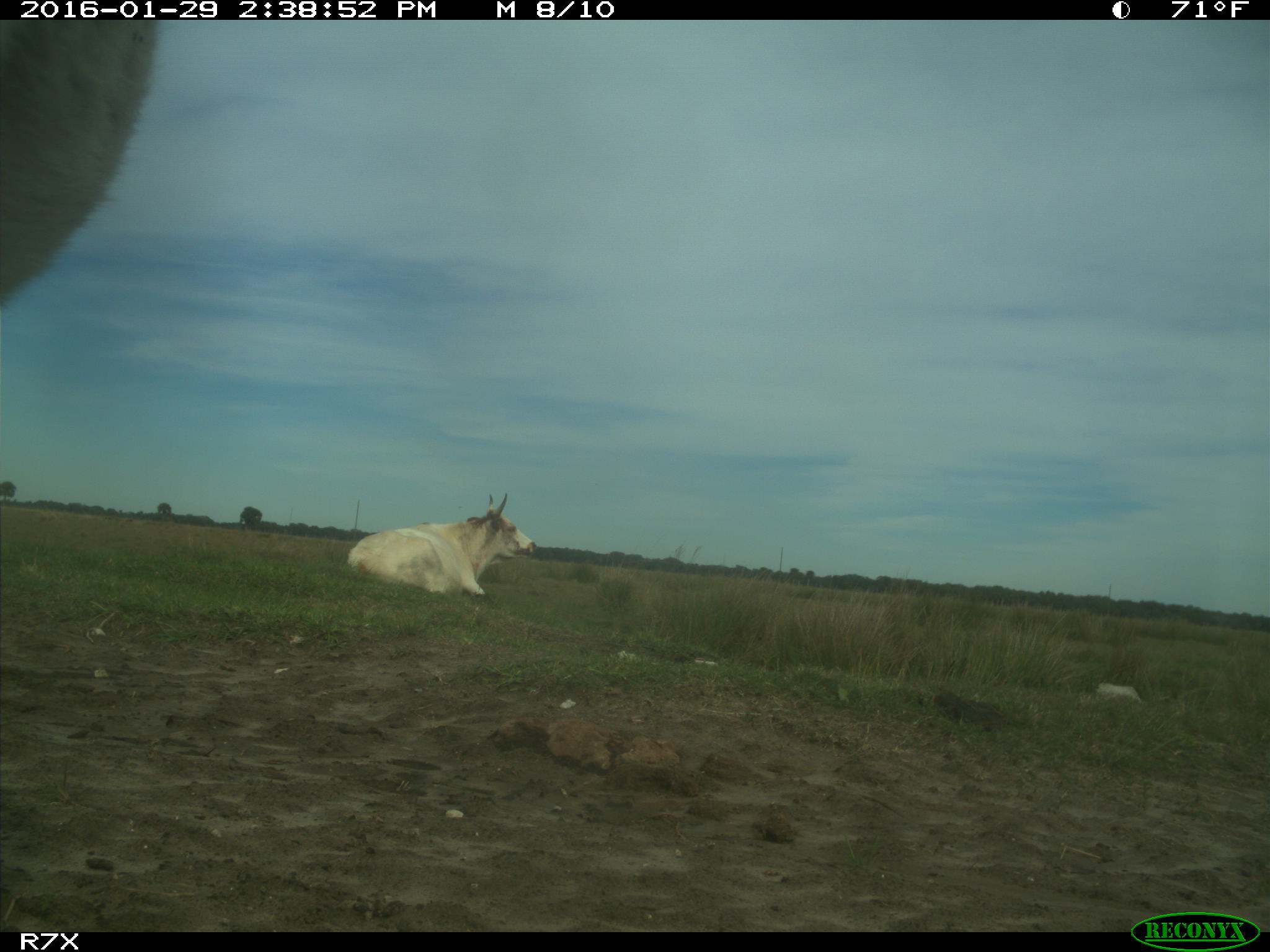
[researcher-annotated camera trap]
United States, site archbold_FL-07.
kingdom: Animalia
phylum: Chordata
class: Mammalia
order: Artiodactyla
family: Bovidae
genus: Bos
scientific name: Bos taurus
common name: domestic cow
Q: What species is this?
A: Bos taurus (domestic cow).